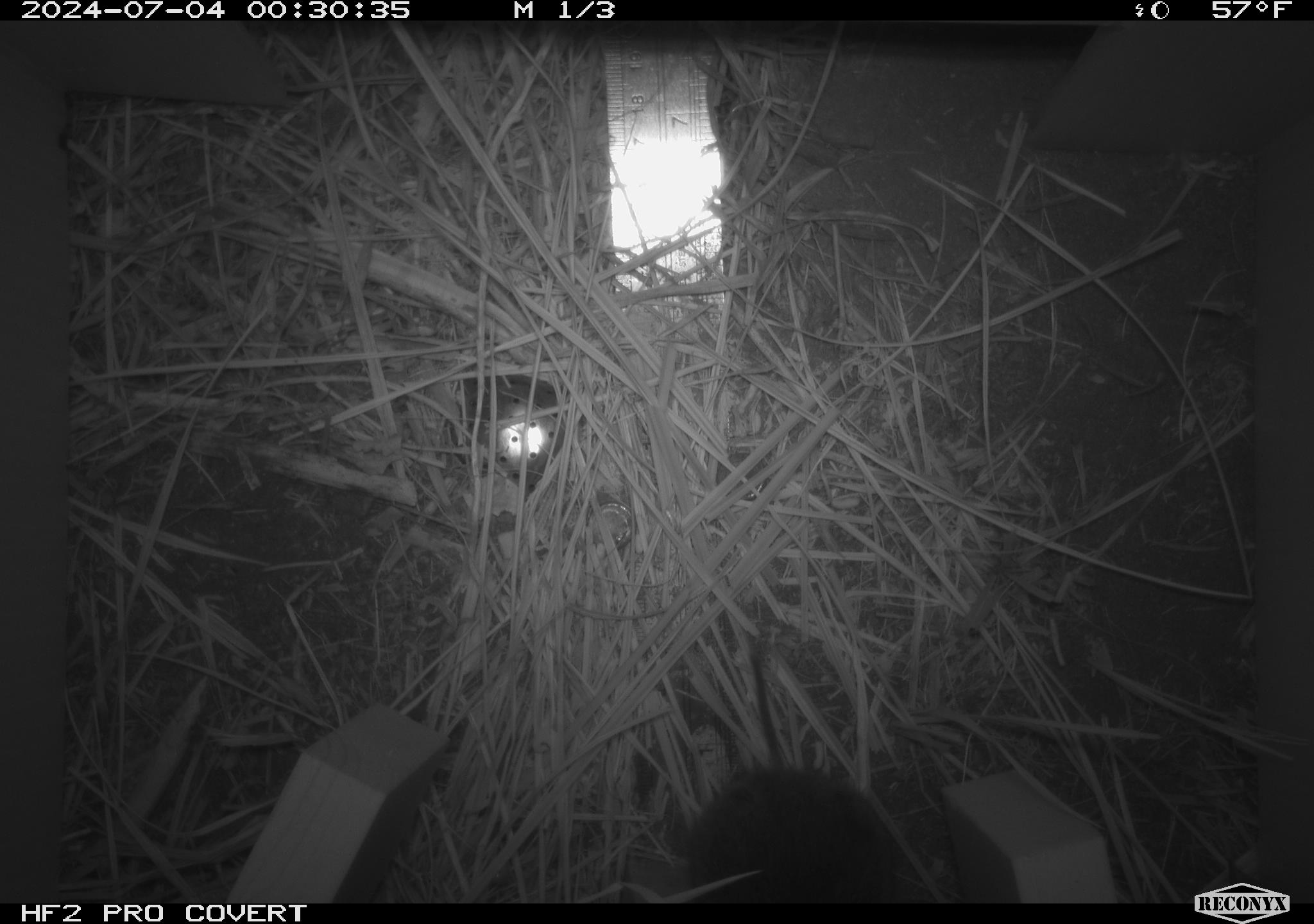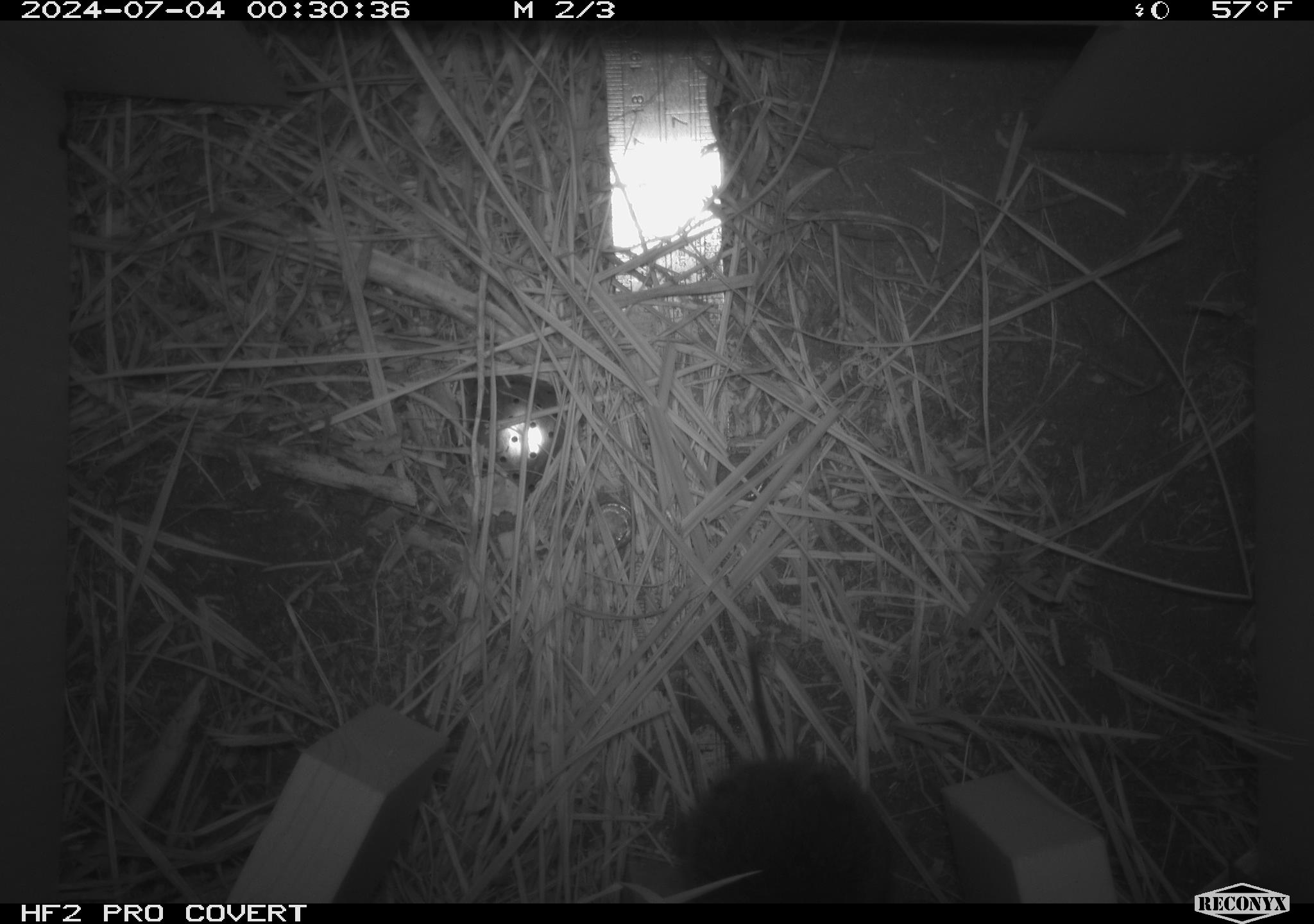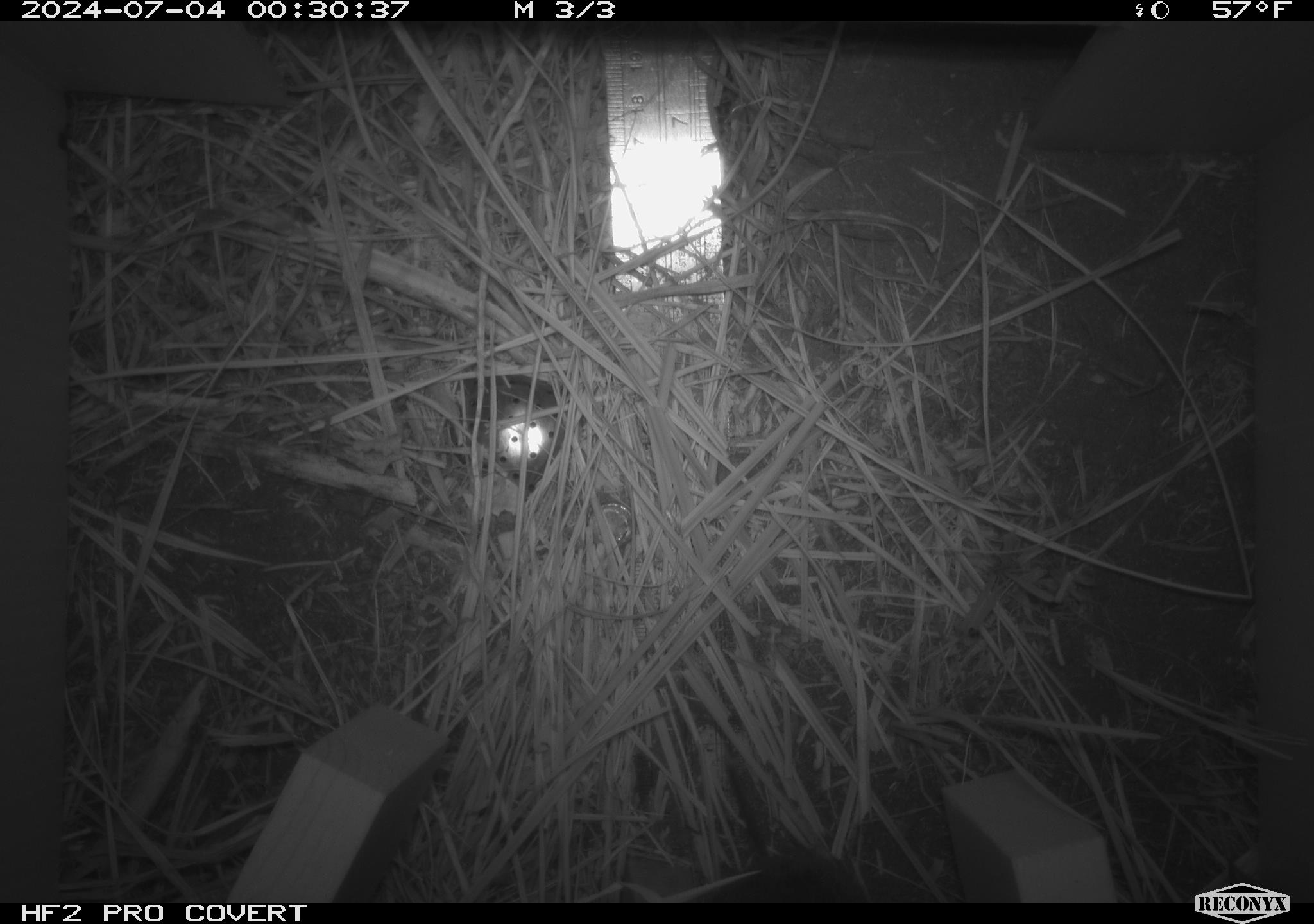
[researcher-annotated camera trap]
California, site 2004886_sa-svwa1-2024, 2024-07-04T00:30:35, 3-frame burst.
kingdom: Animalia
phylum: Chordata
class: Mammalia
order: Rodentia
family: Cricetidae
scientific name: Arvicolinae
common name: voles, lemmings, and muskrats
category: arvicolinae subfamily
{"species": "arvicolinae subfamily (voles, lemmings, and muskrats) (Arvicolinae)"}